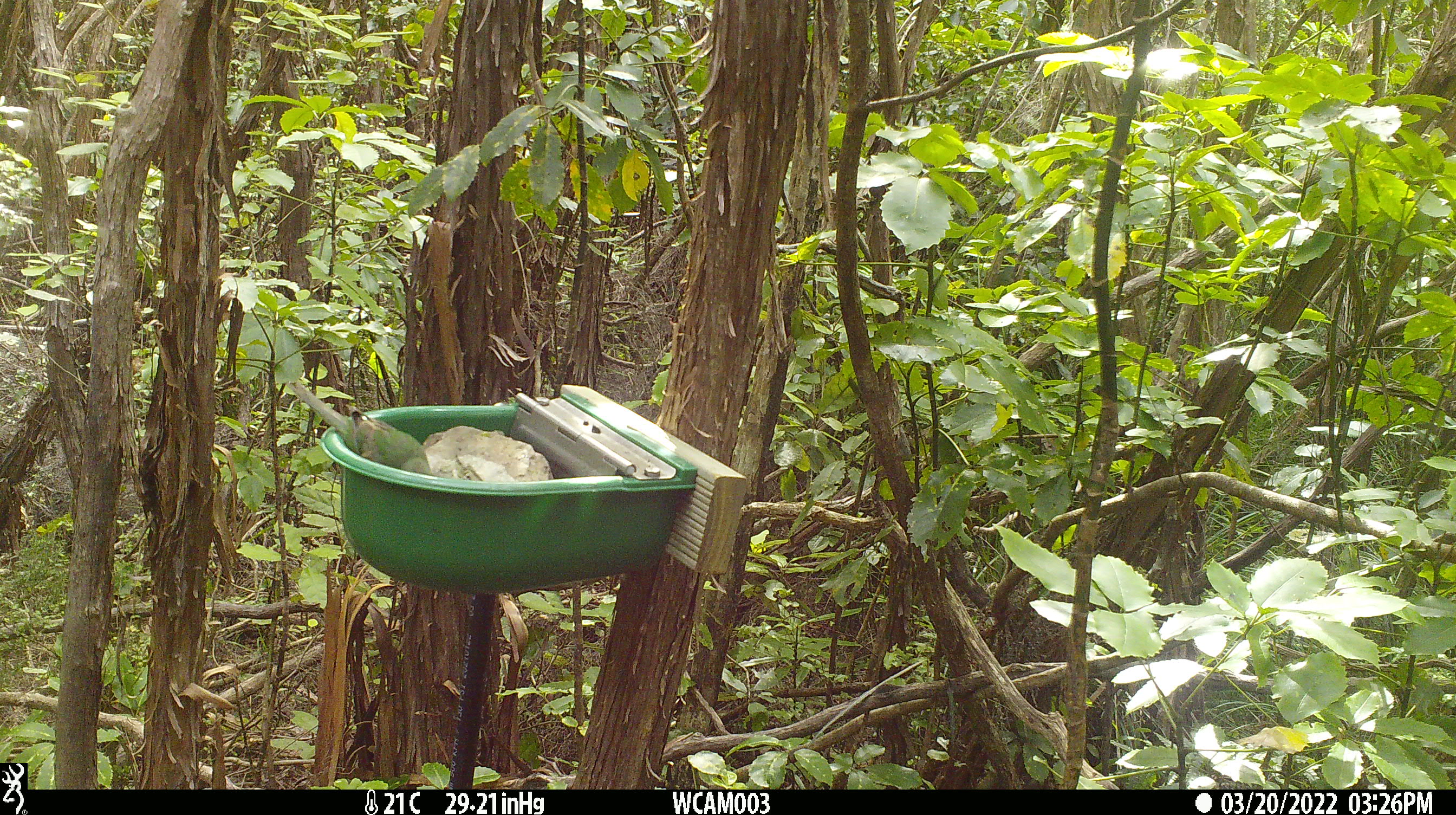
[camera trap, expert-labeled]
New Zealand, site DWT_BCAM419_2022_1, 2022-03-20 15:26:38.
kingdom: Animalia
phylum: Chordata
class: Aves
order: Psittaciformes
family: Psittaculidae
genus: Cyanoramphus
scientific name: Cyanoramphus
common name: parakeet